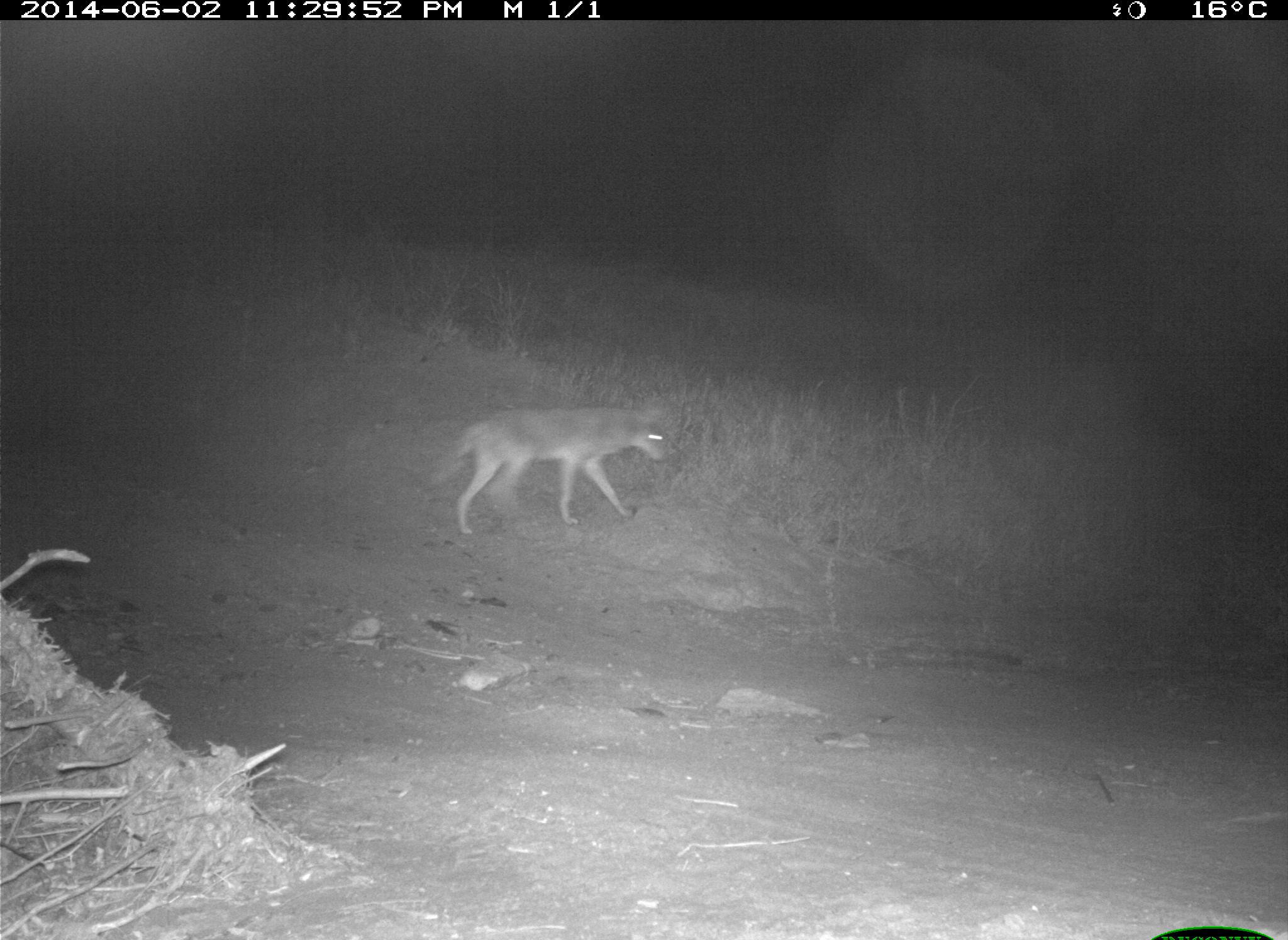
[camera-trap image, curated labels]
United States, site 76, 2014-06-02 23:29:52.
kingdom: Animalia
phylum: Chordata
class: Mammalia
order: Carnivora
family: Canidae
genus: Canis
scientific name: Canis latrans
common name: coyote